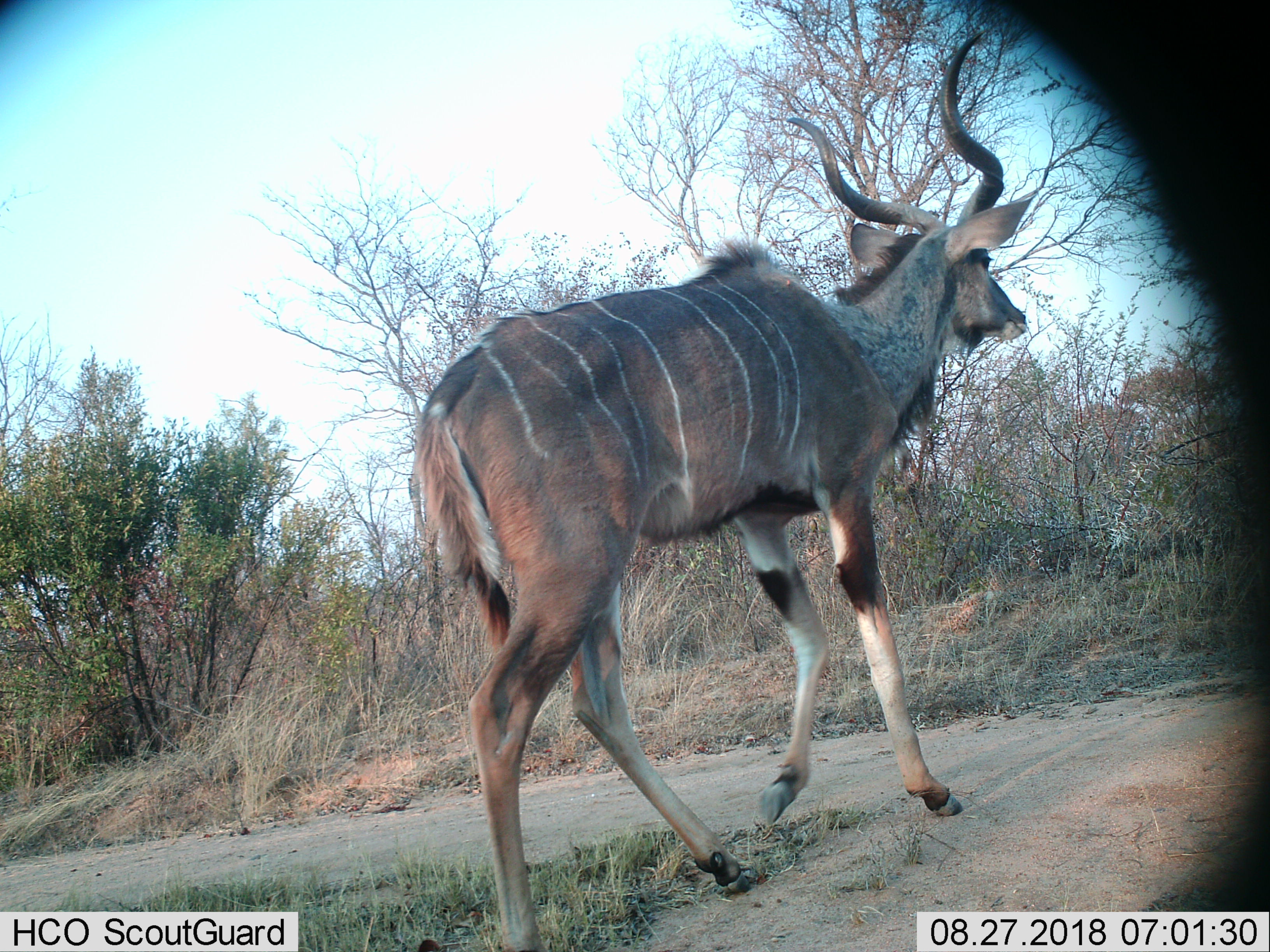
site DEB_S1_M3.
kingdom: Animalia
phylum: Chordata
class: Mammalia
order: Artiodactyla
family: Bovidae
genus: Tragelaphus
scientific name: Tragelaphus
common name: kudu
Kudu (Tragelaphus), count 1. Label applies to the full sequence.